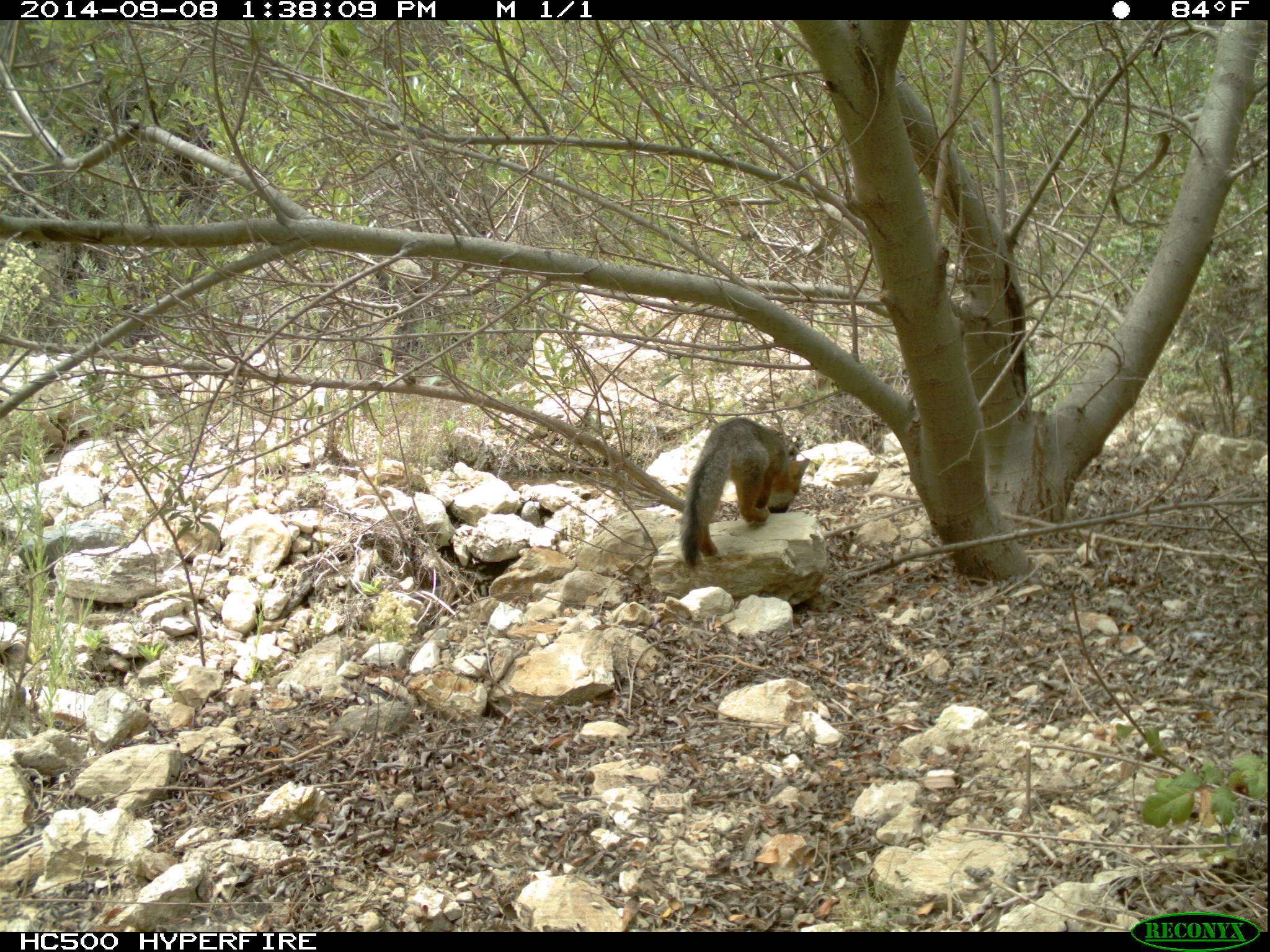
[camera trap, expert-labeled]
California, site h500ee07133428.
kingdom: Animalia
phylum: Chordata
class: Mammalia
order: Carnivora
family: Canidae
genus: Urocyon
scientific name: Urocyon littoralis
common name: island fox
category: fox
Fox (island fox) (Urocyon littoralis).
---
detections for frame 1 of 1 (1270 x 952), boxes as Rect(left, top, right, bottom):
fox: Rect(678, 417, 809, 568)